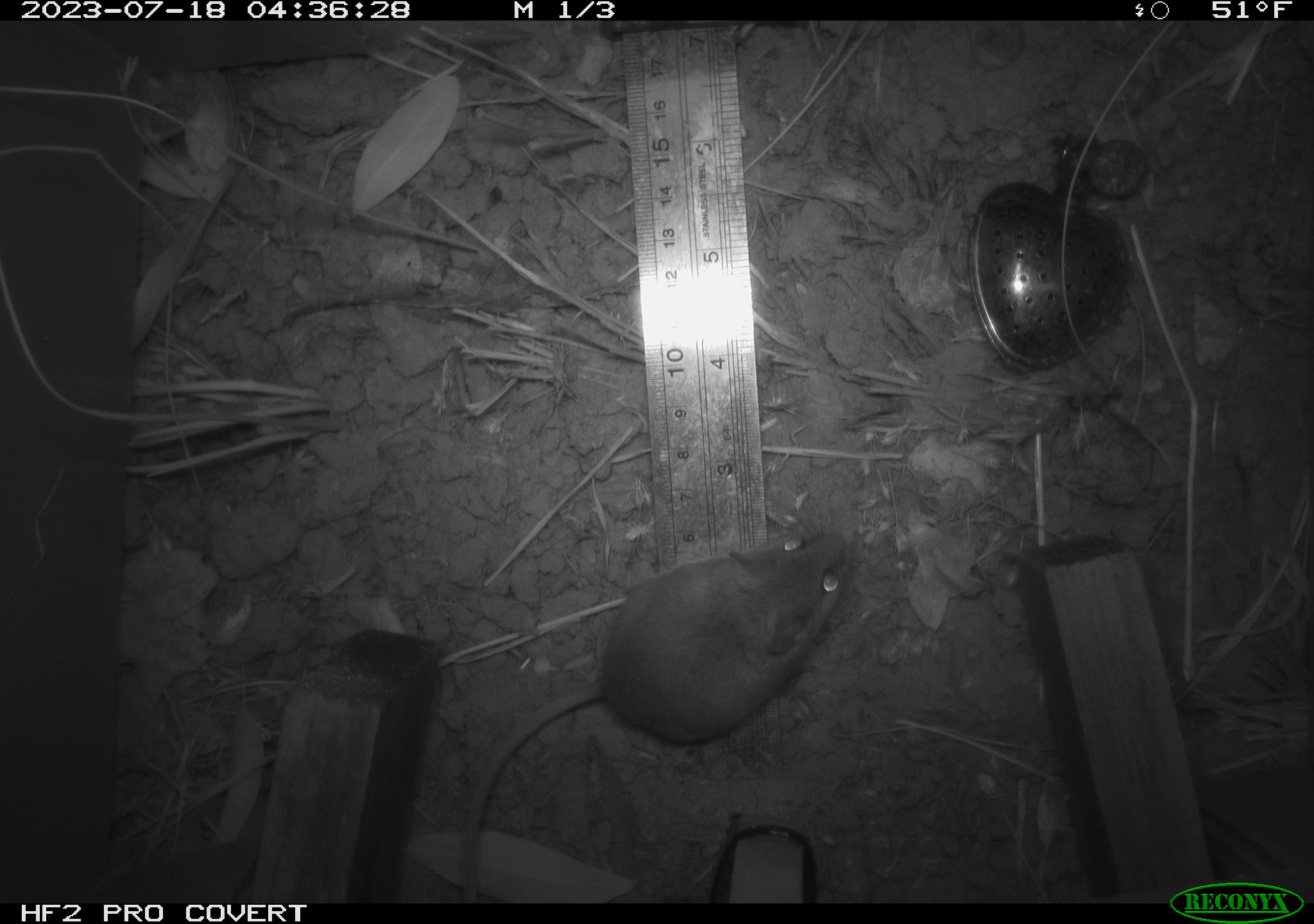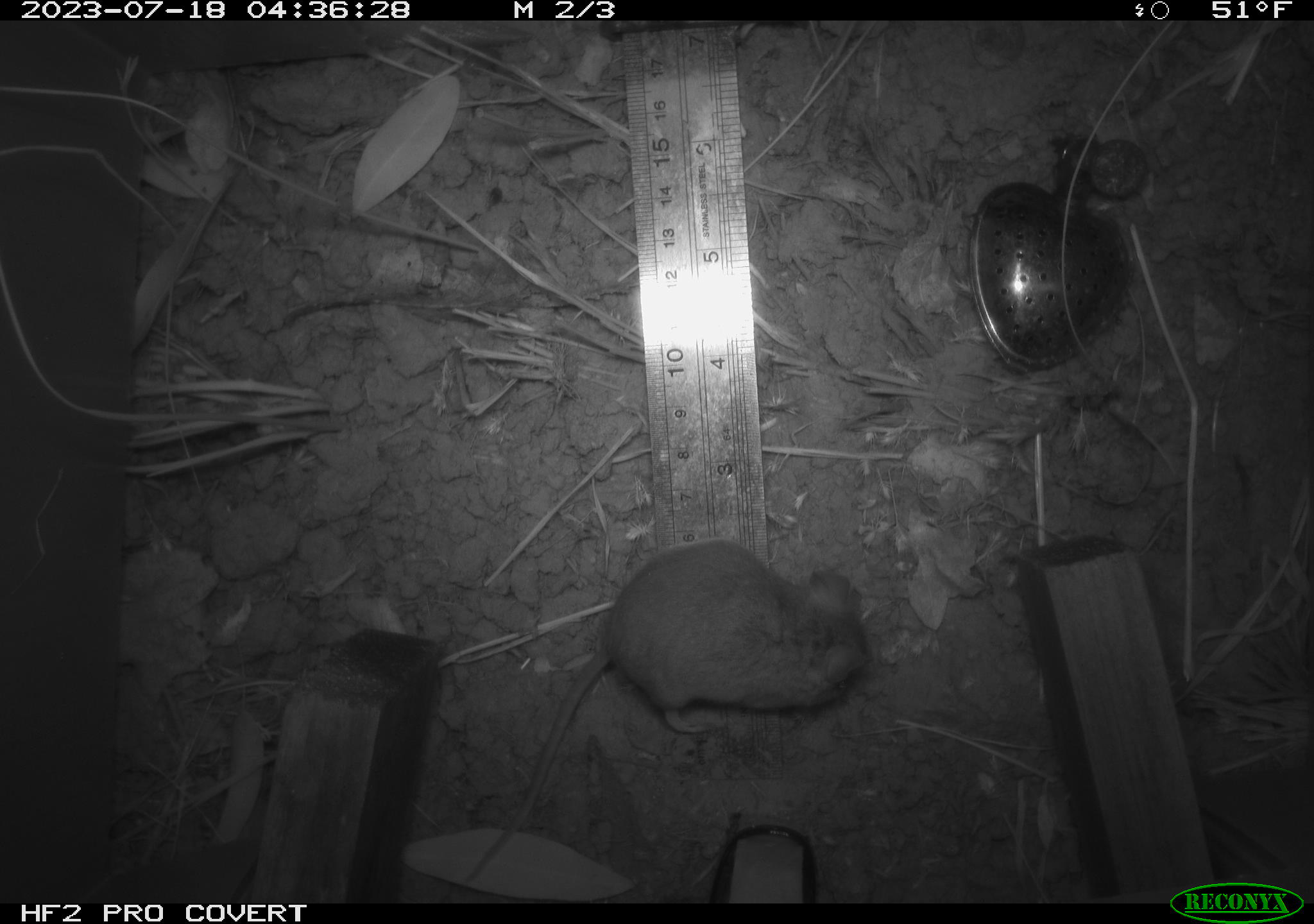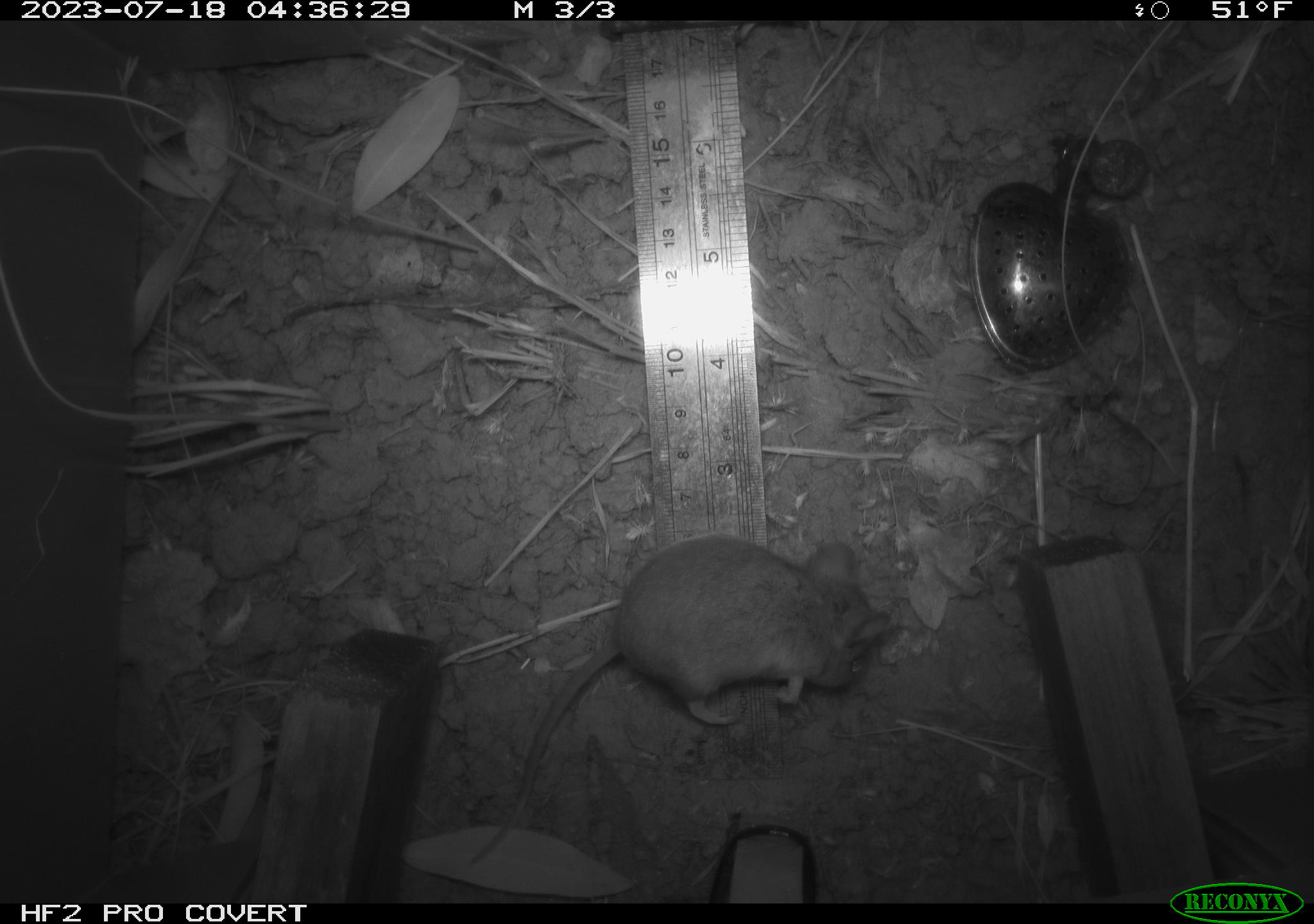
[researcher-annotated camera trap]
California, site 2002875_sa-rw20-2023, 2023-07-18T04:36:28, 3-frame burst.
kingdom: Animalia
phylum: Chordata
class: Mammalia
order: Rodentia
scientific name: Rodentia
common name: mouse species